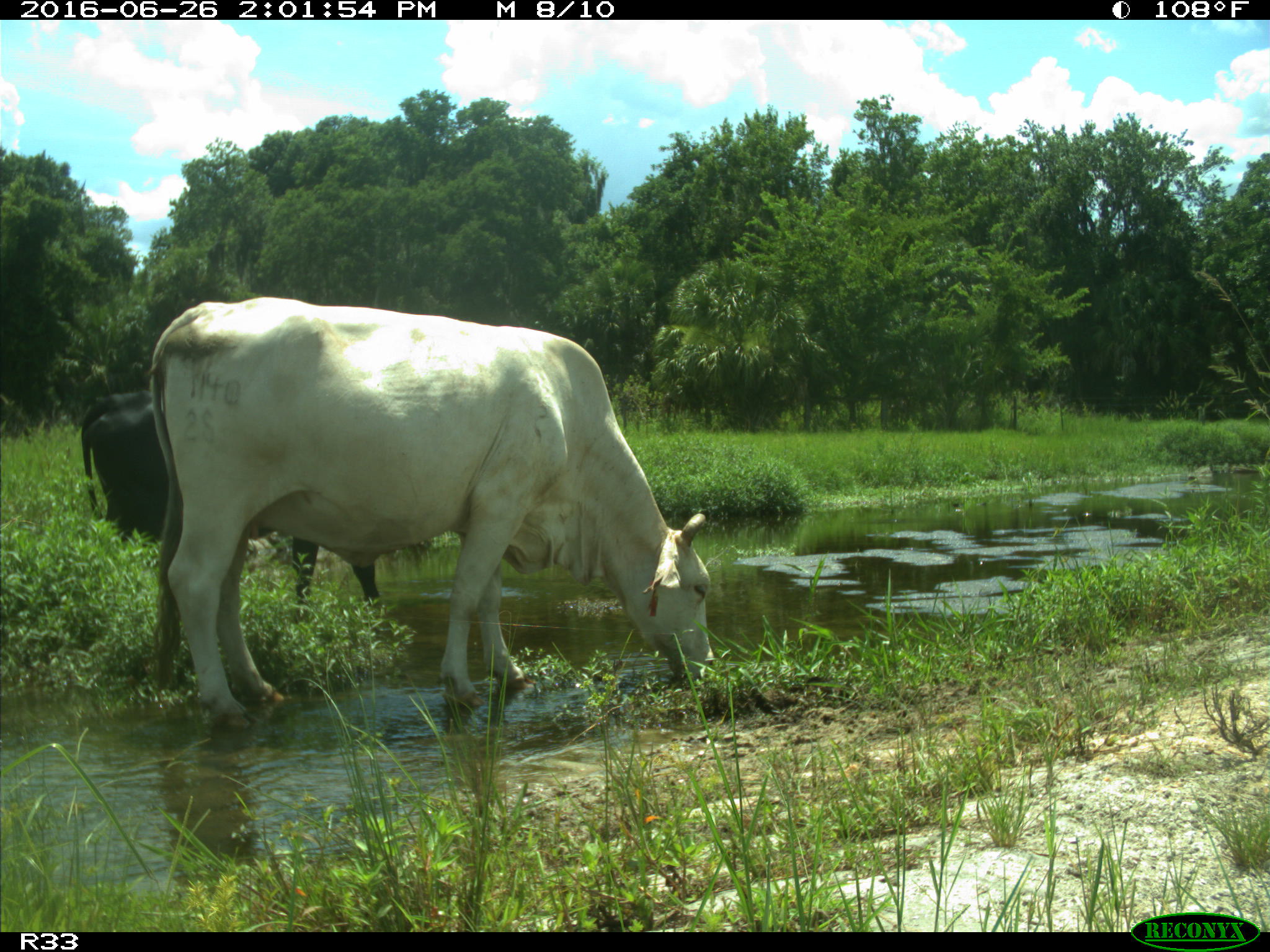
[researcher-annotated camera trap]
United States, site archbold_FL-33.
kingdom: Animalia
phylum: Chordata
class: Mammalia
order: Artiodactyla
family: Bovidae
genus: Bos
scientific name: Bos taurus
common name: domestic cow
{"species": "Bos taurus (domestic cow)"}